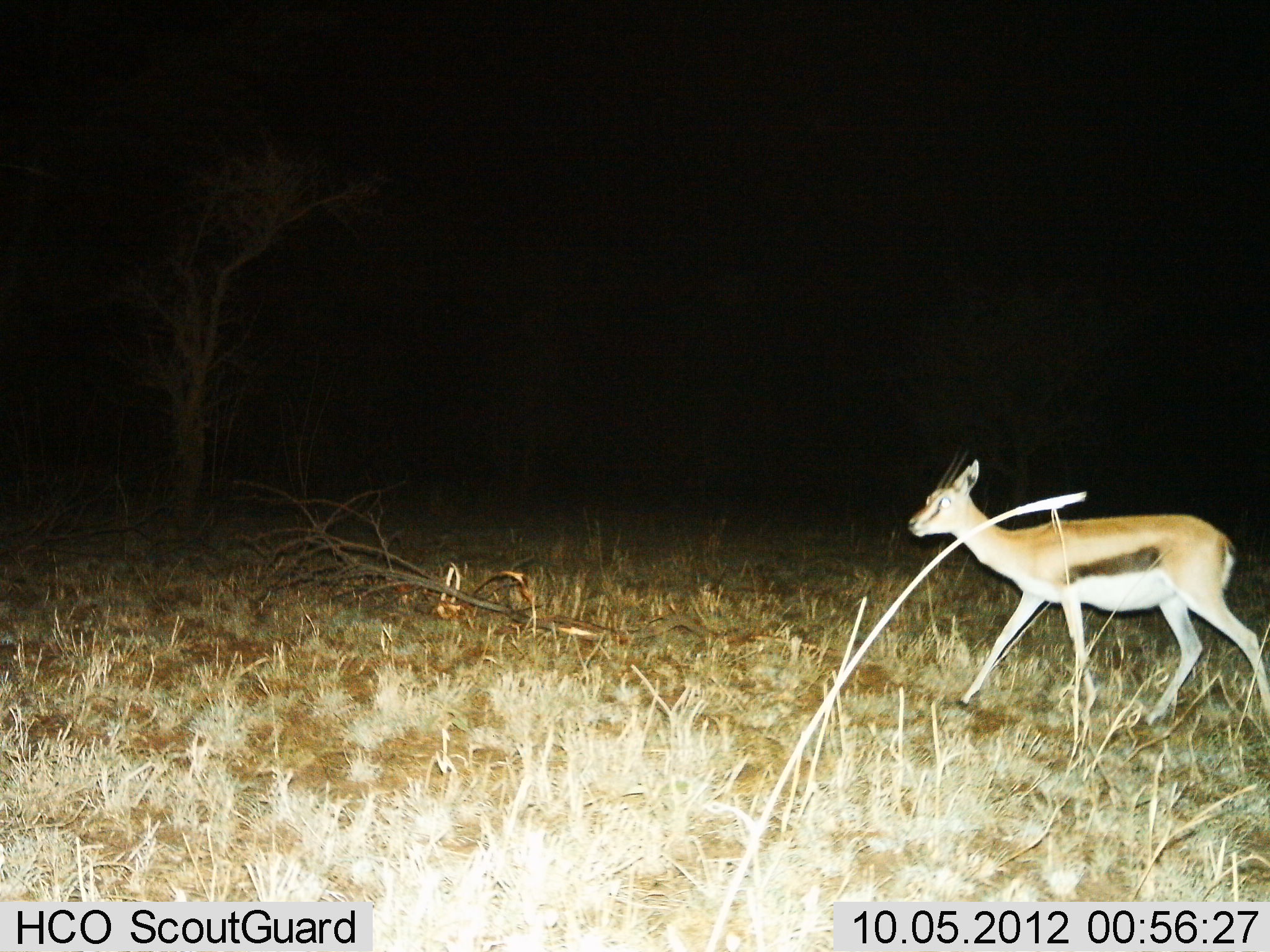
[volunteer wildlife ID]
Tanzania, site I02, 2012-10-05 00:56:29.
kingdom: Animalia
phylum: Chordata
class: Mammalia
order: Artiodactyla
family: Bovidae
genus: Eudorcas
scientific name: Eudorcas thomsonii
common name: thomson's gazelle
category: gazellethomsons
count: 1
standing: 10%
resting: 0%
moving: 90%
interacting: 0%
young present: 0%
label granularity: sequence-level